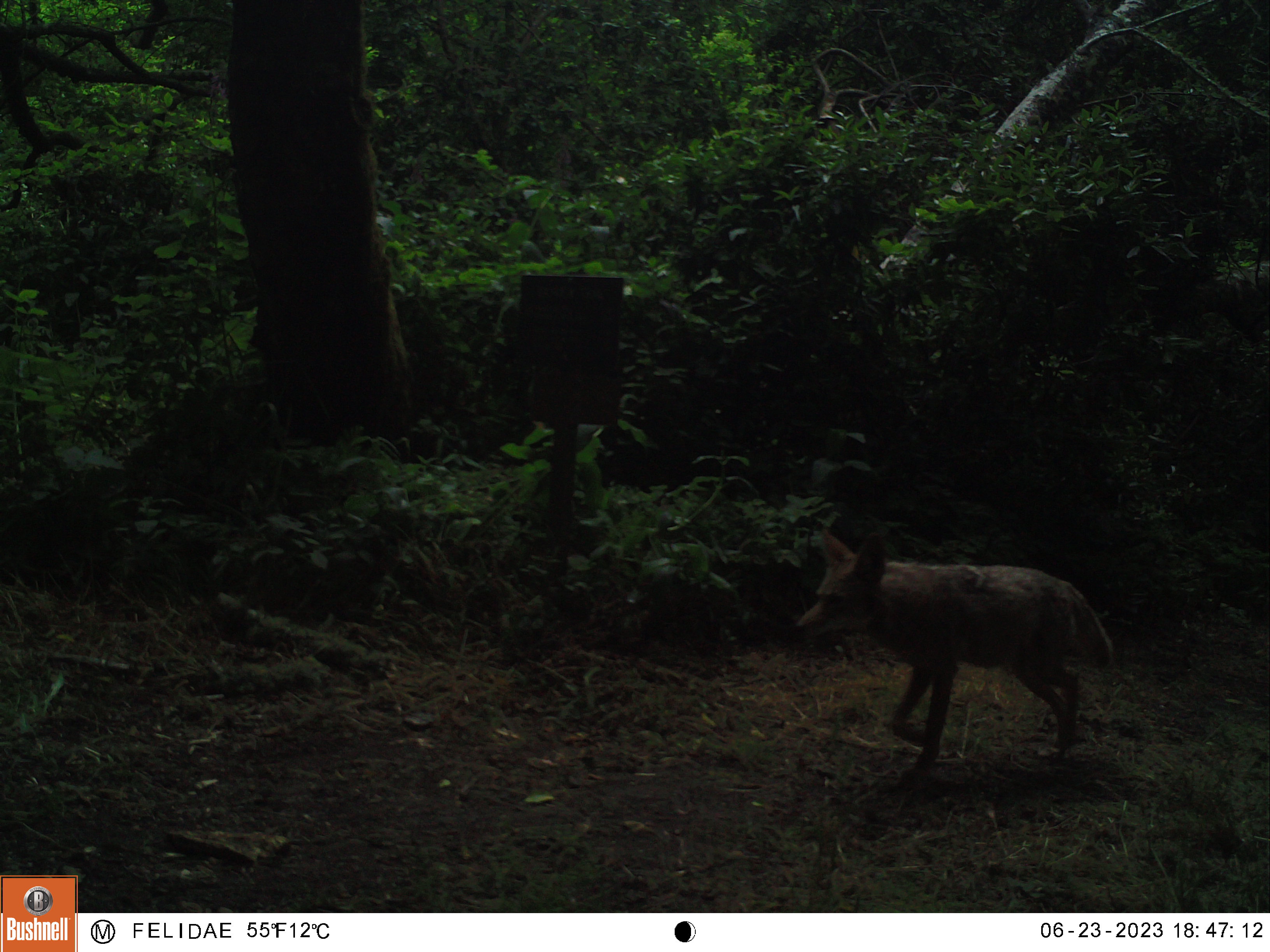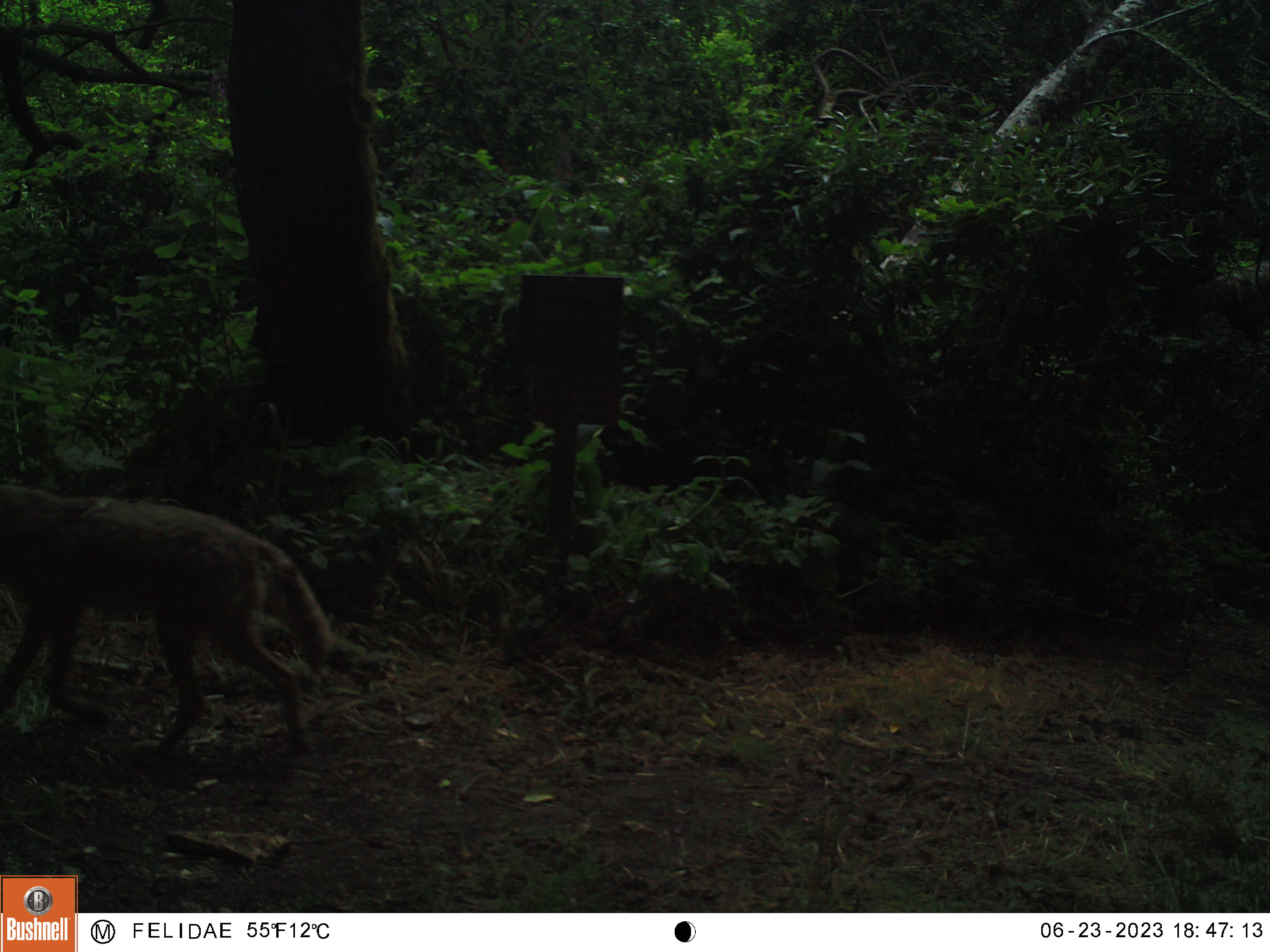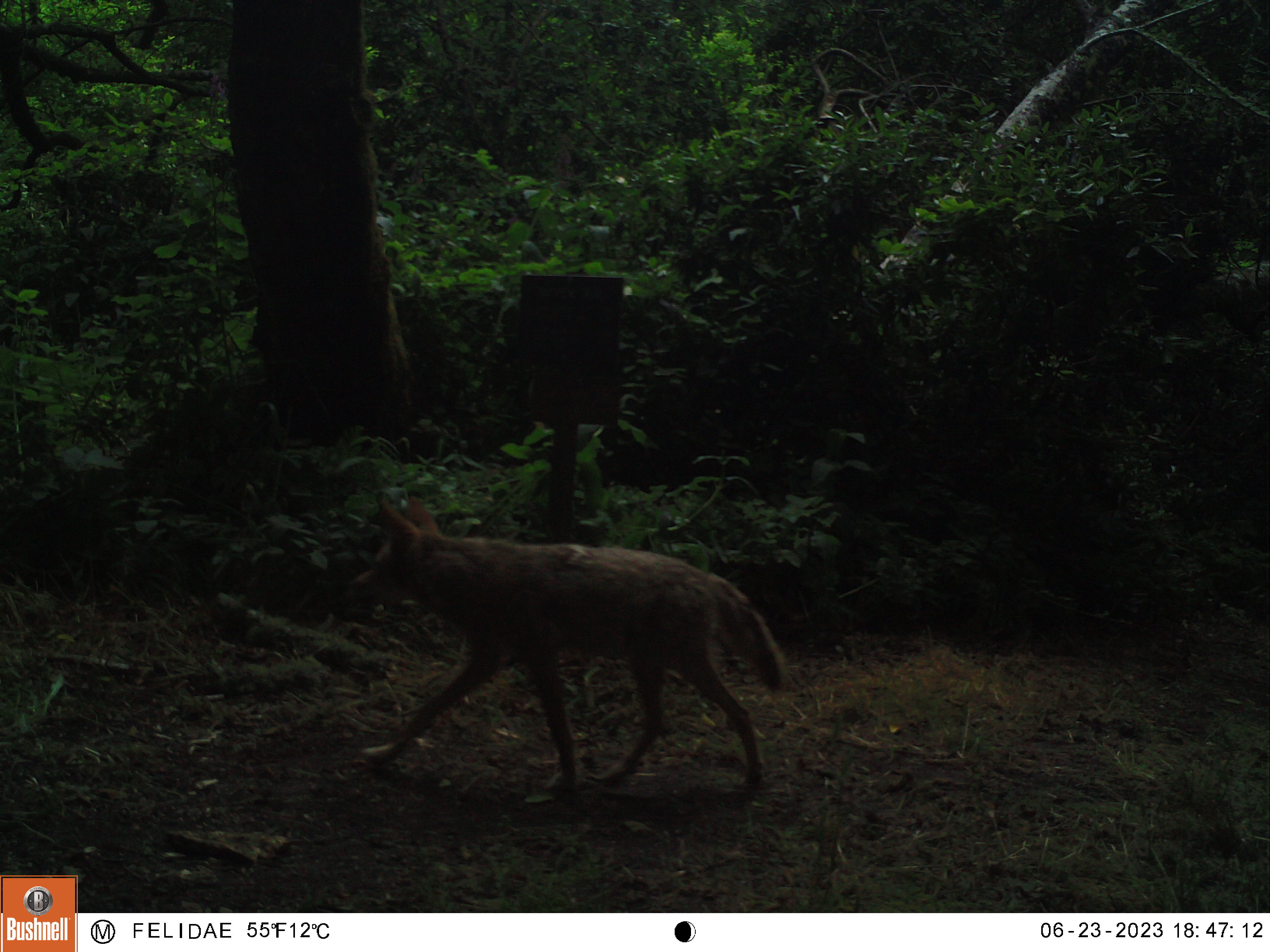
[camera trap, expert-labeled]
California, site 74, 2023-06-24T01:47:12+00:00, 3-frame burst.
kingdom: Animalia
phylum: Chordata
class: Mammalia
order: Carnivora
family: Canidae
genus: Canis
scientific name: Canis latrans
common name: coyote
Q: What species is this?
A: Coyote (Canis latrans).